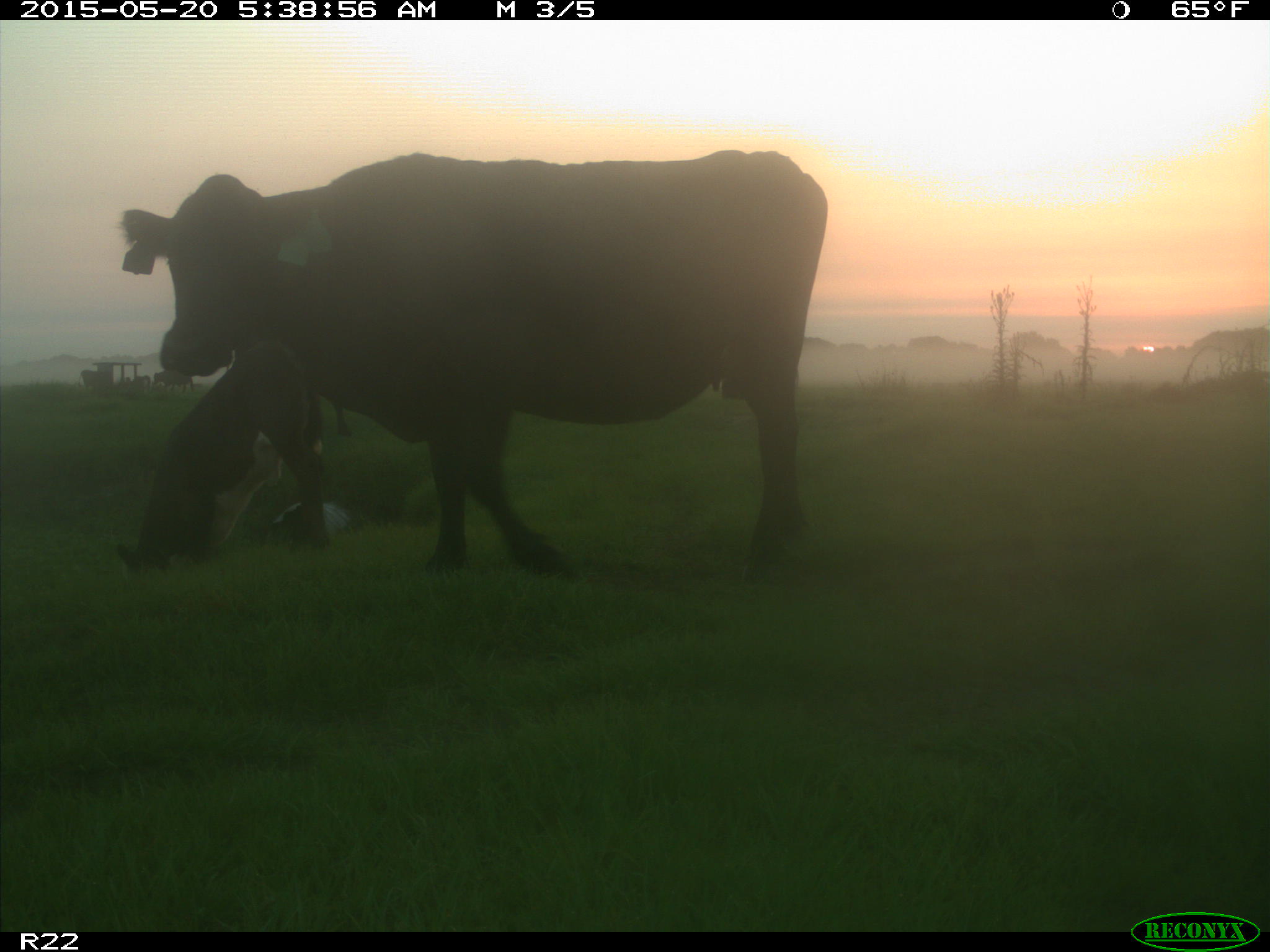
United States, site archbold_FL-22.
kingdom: Animalia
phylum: Chordata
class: Mammalia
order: Artiodactyla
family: Bovidae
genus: Bos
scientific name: Bos taurus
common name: domestic cow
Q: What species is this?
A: Bos taurus (domestic cow).